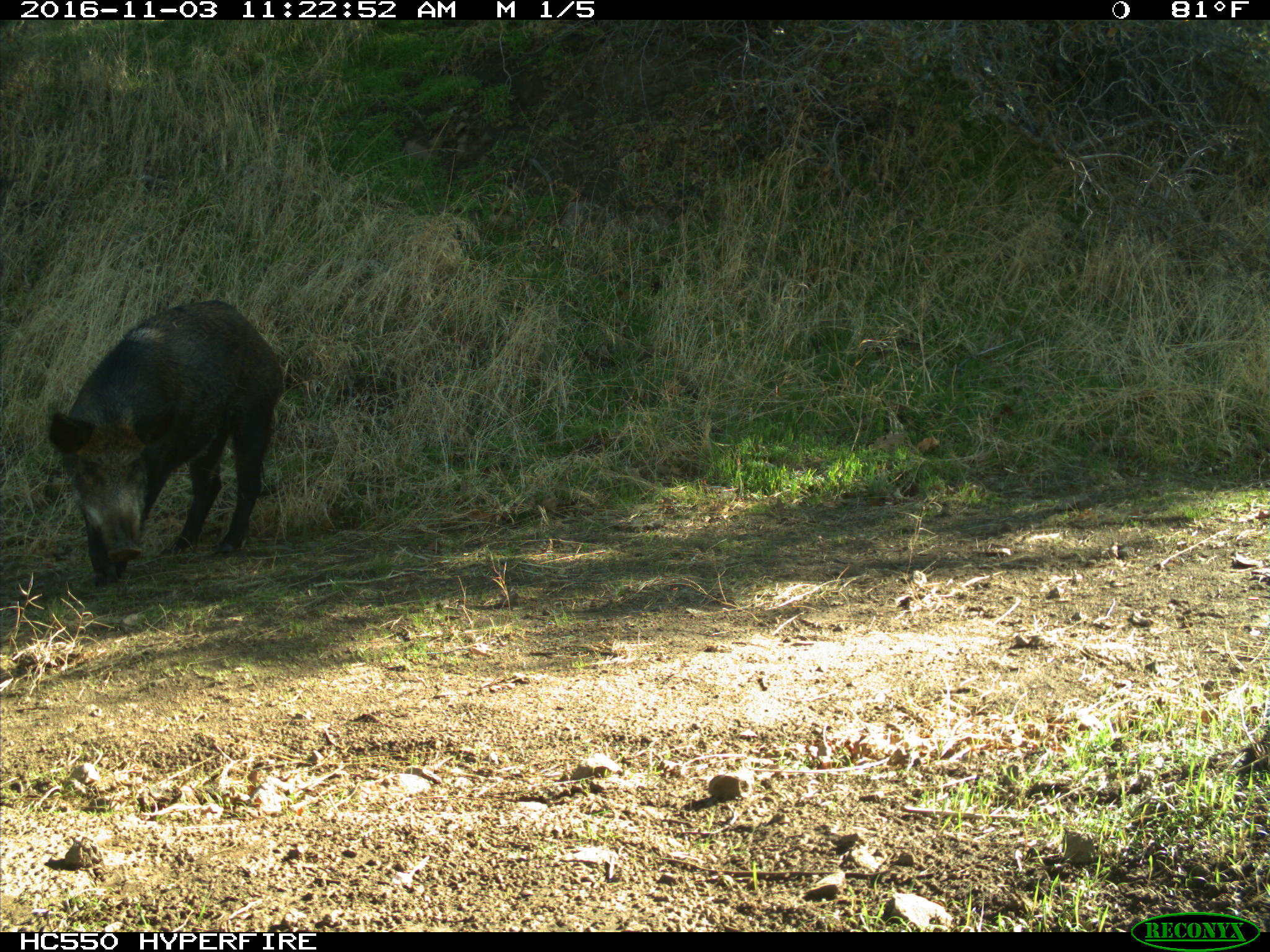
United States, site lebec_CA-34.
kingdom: Animalia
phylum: Chordata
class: Mammalia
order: Artiodactyla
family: Suidae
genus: Sus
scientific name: Sus scrofa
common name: wild boar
Sus scrofa (wild boar).